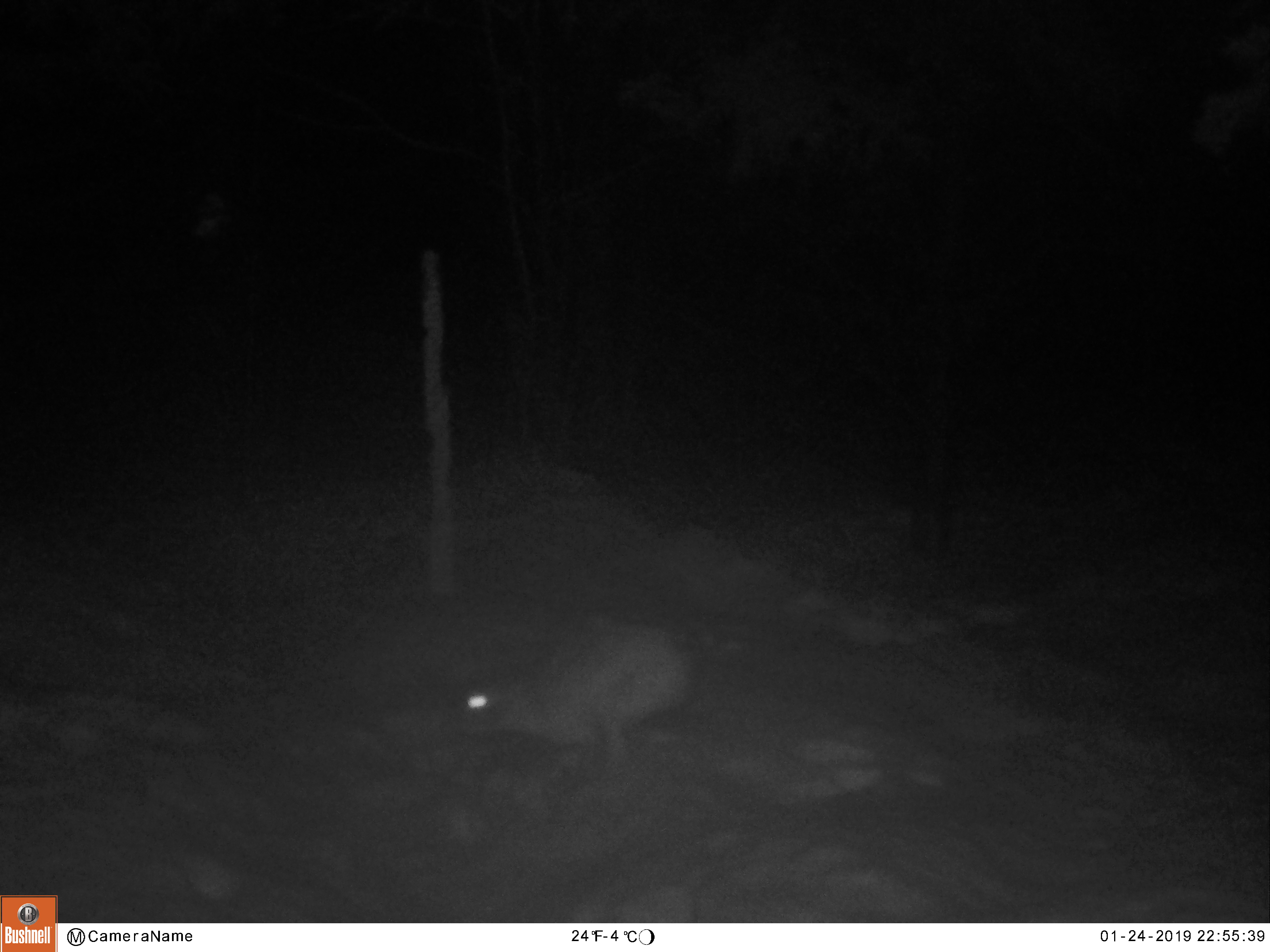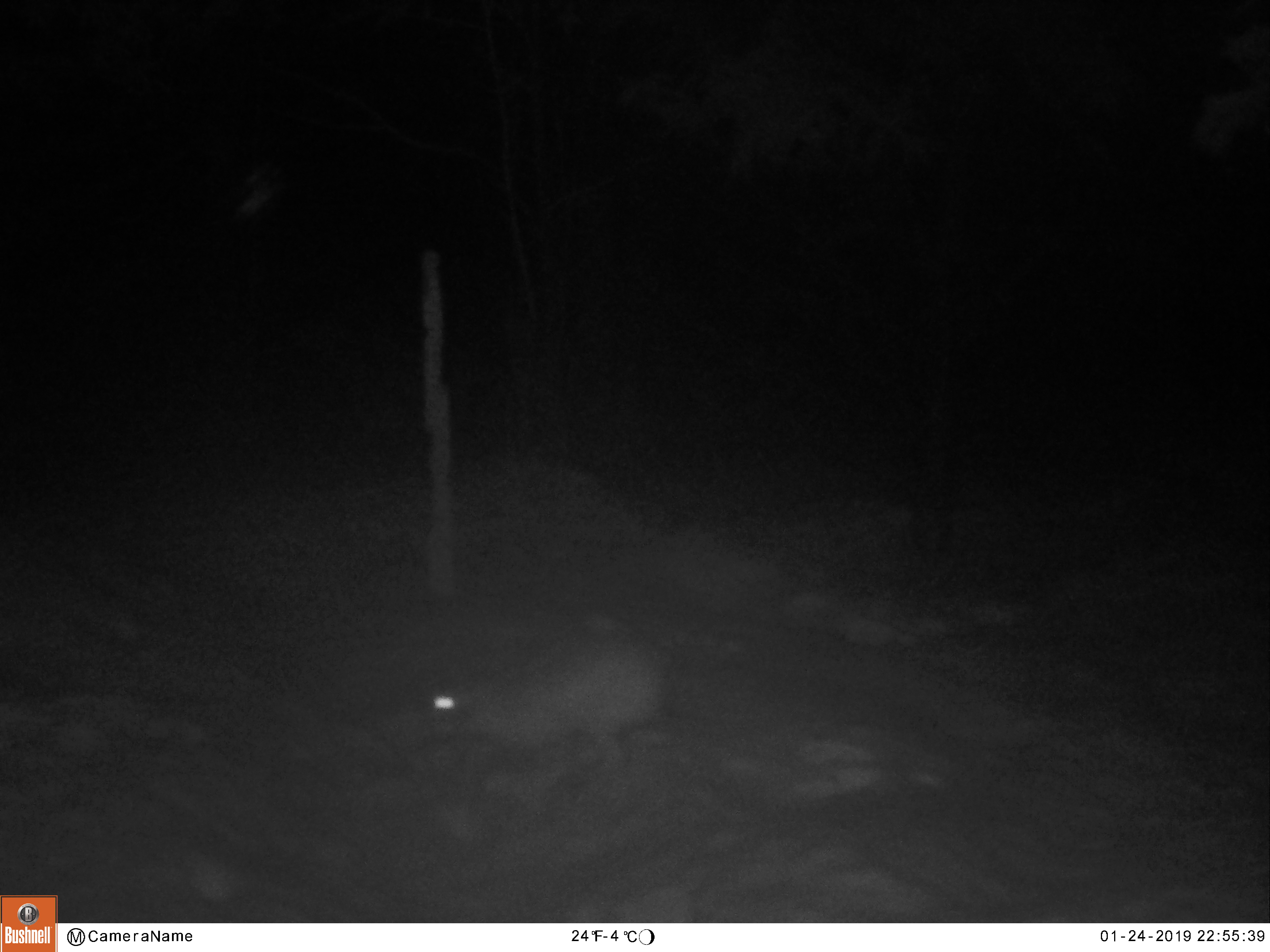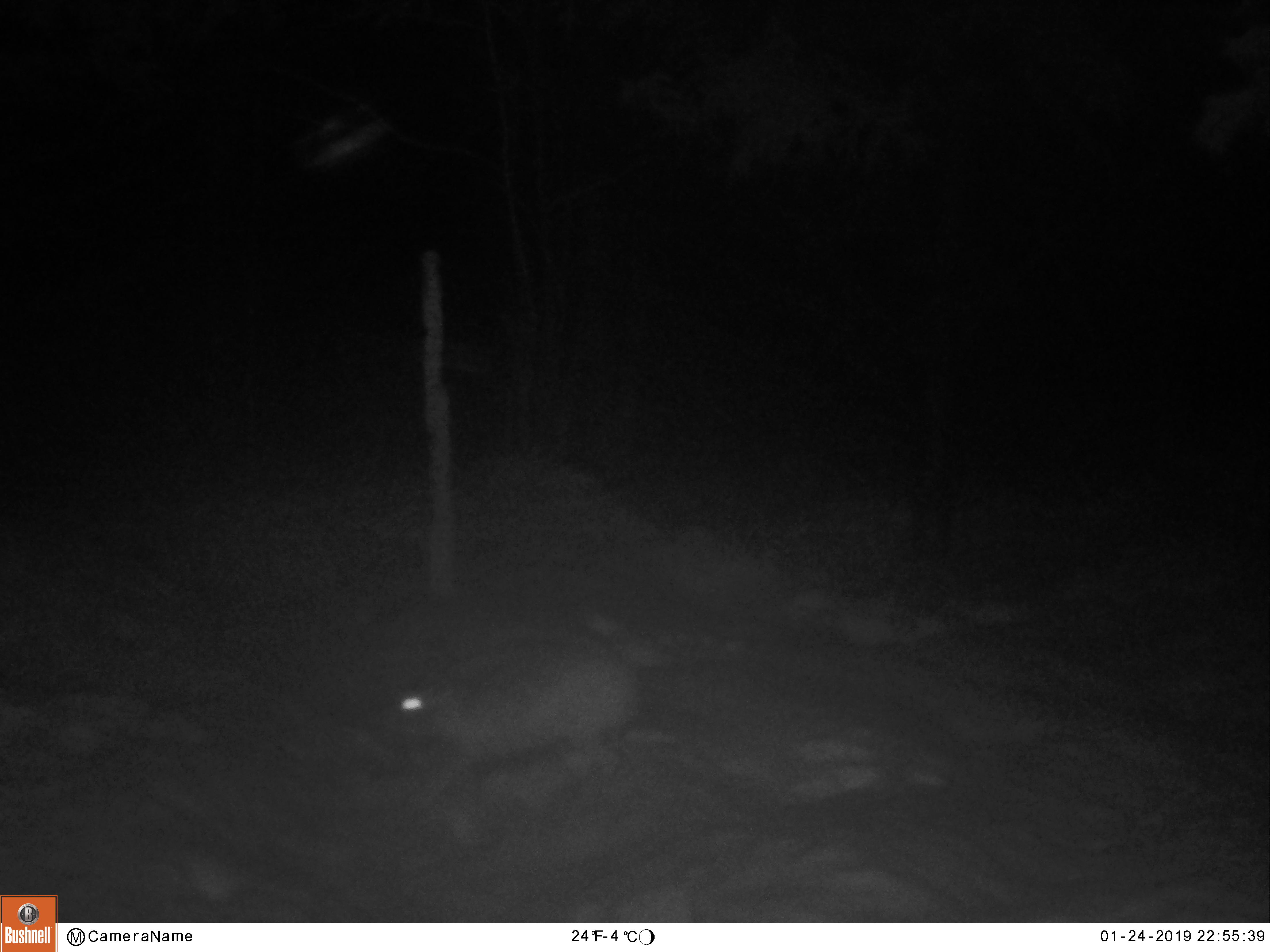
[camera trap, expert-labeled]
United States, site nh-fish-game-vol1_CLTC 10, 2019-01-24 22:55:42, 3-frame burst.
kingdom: Animalia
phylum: Chordata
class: Mammalia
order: Lagomorpha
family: Leporidae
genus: Lepus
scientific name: Lepus americanus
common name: snowshoe hare